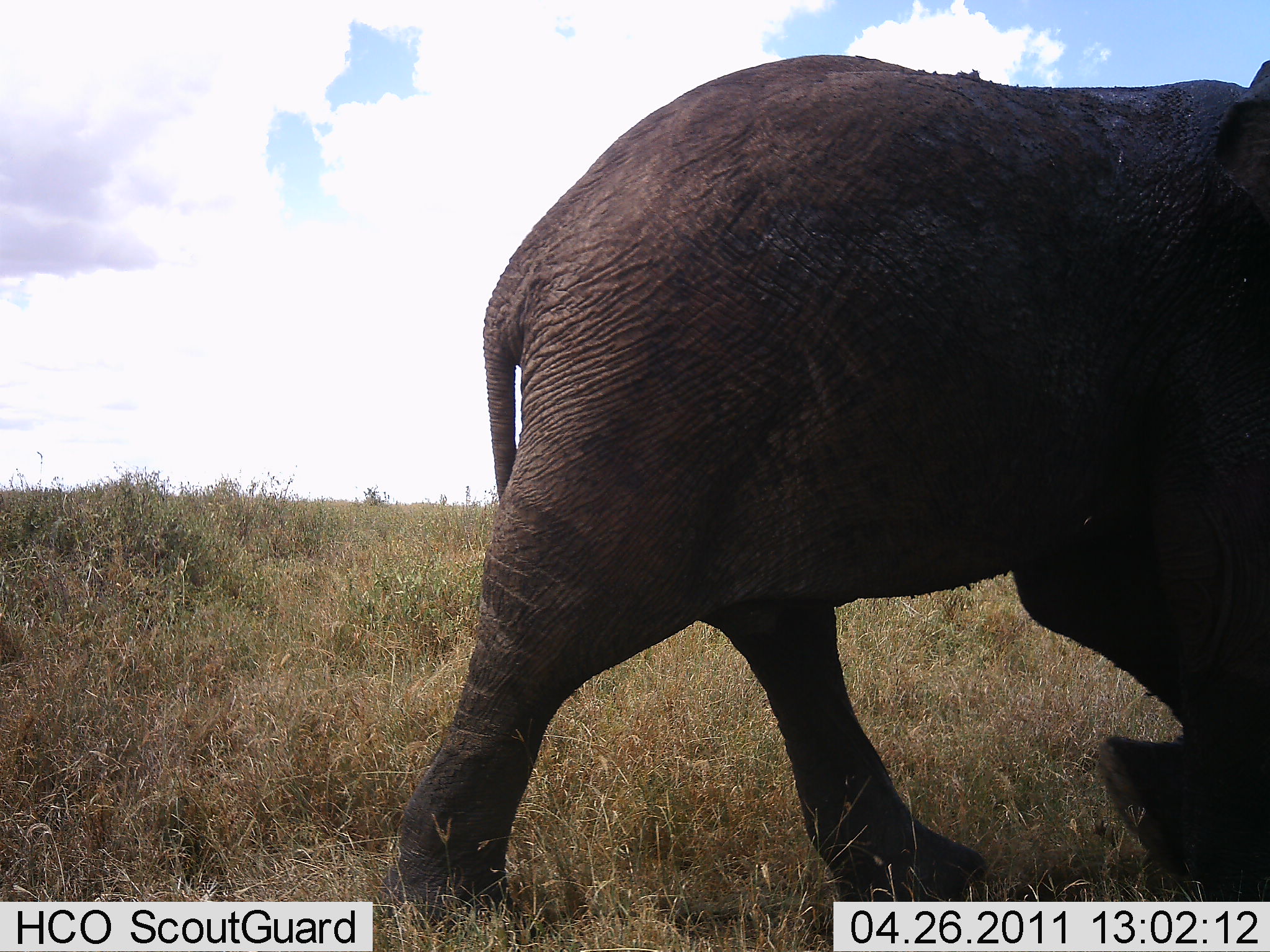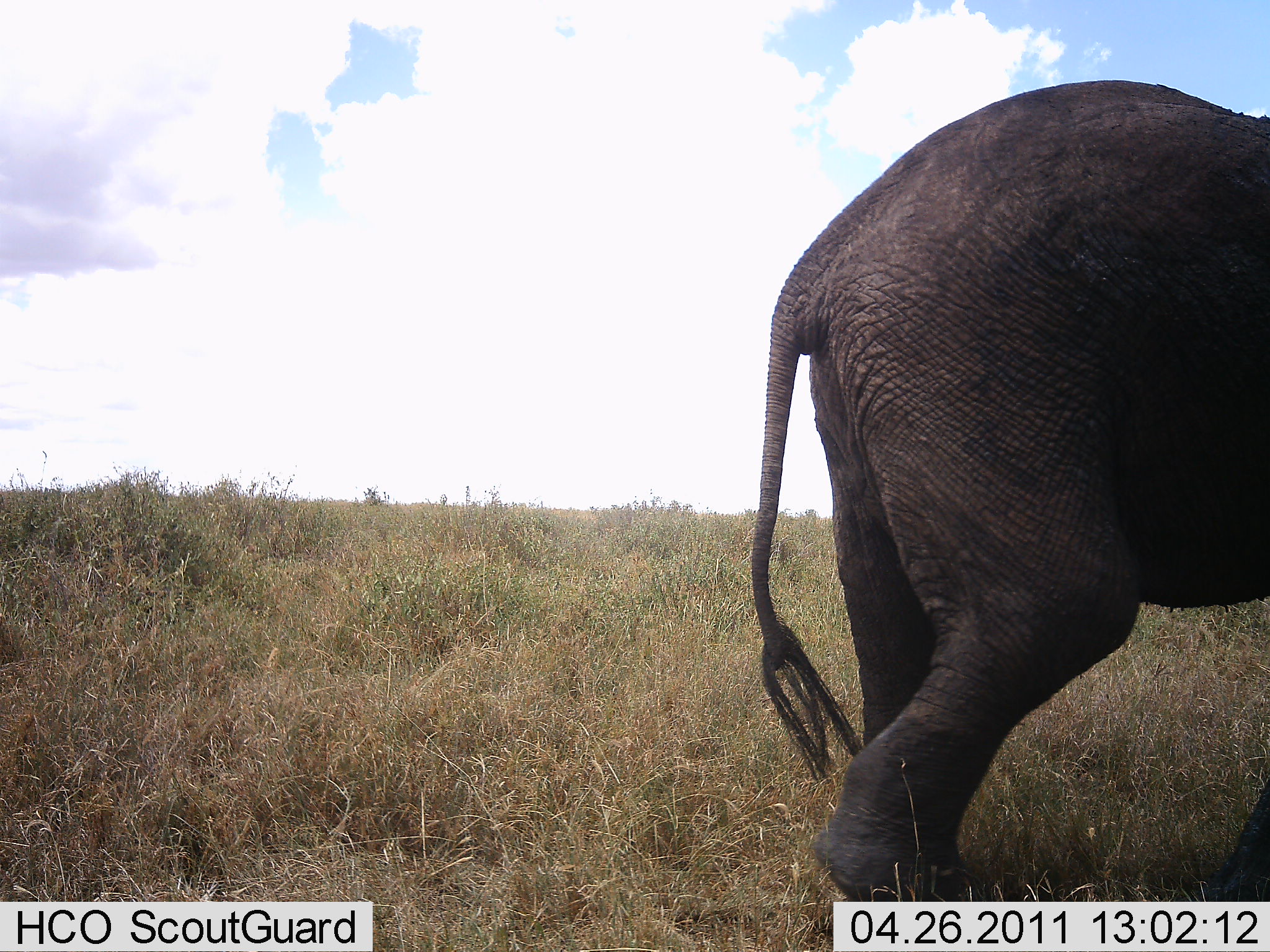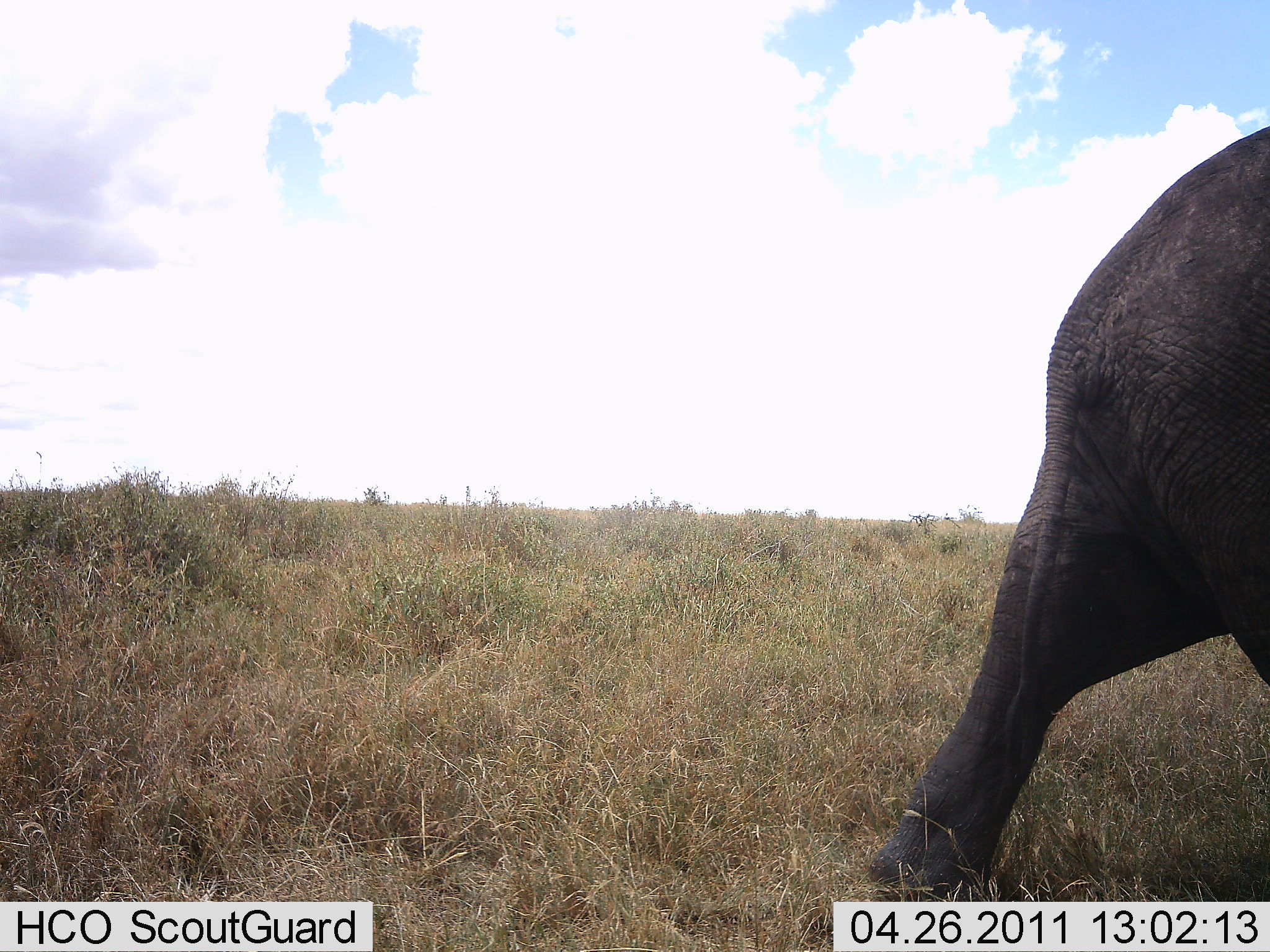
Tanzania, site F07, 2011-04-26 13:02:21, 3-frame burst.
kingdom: Animalia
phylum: Chordata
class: Mammalia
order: Proboscidea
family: Elephantidae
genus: Loxodonta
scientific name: Loxodonta africana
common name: african bush elephant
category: elephant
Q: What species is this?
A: Elephant (african bush elephant) (Loxodonta africana).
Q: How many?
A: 1.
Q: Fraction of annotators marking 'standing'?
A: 0%.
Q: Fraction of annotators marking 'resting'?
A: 0%.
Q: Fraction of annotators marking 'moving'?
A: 100%.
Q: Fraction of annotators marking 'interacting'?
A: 0%.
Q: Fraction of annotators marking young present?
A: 0%.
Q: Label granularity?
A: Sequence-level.